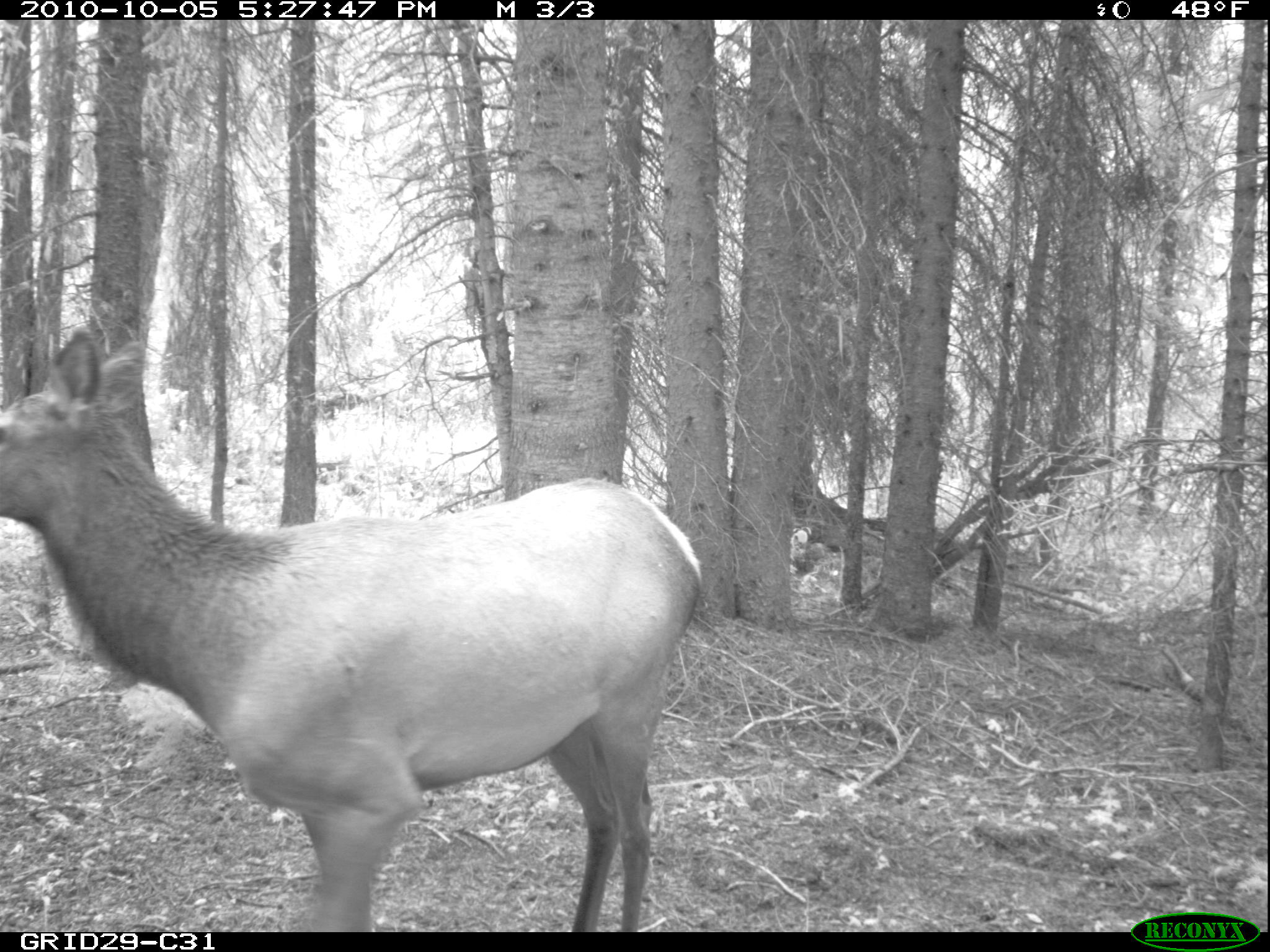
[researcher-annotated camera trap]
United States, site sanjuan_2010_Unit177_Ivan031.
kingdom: Animalia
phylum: Chordata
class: Mammalia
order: Artiodactyla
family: Cervidae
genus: Cervus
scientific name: Cervus elaphus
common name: red deer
Cervus elaphus (red deer).